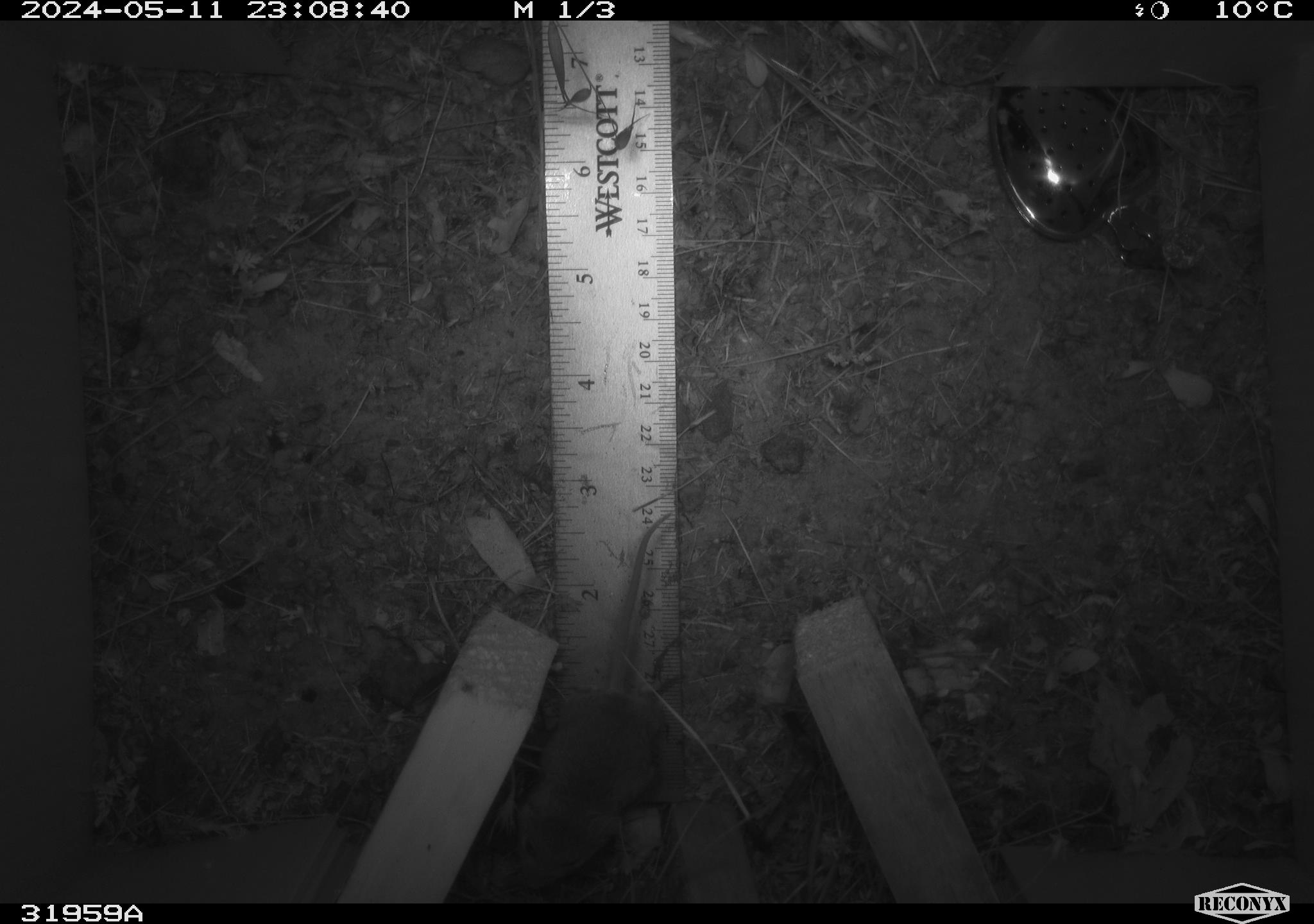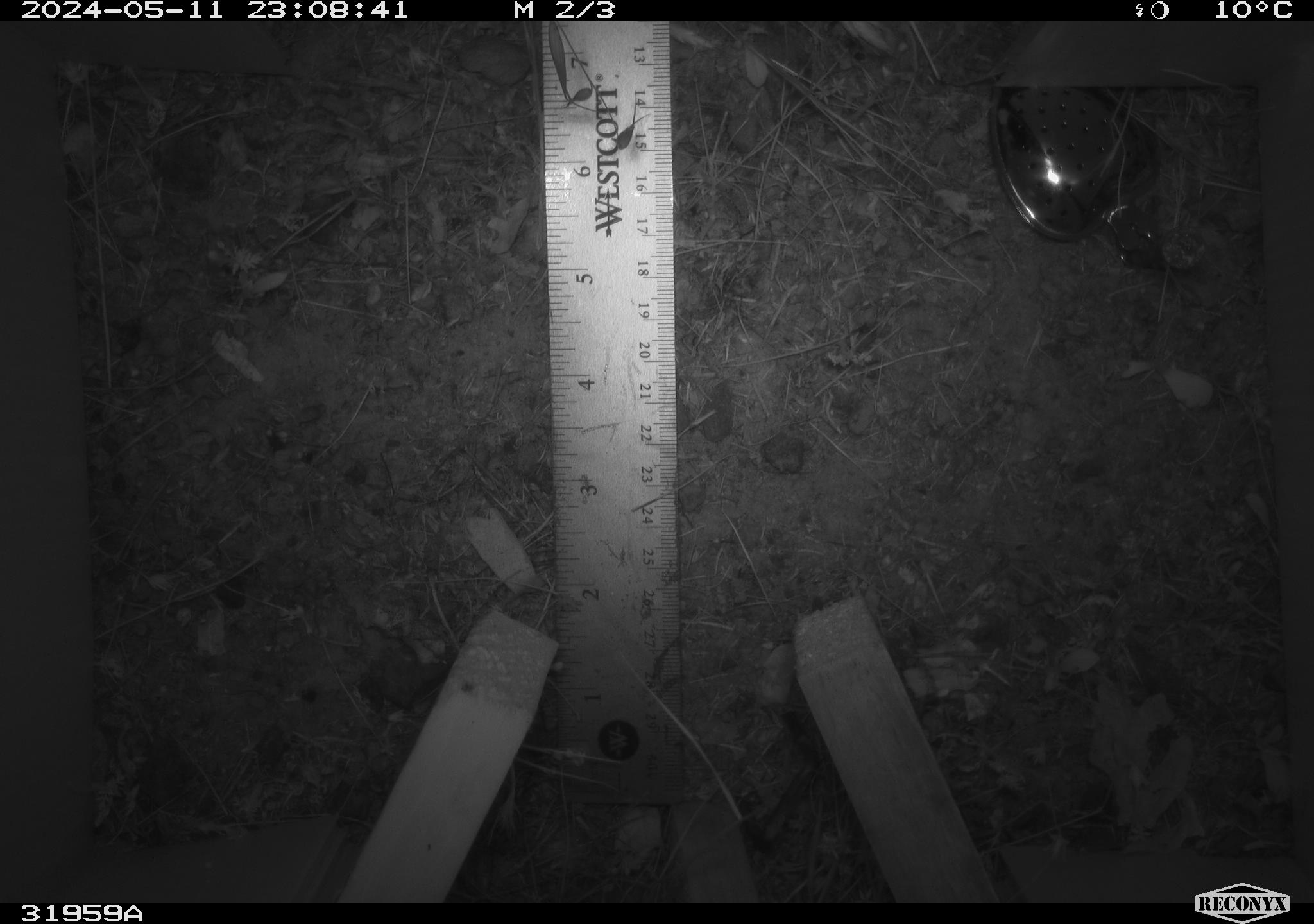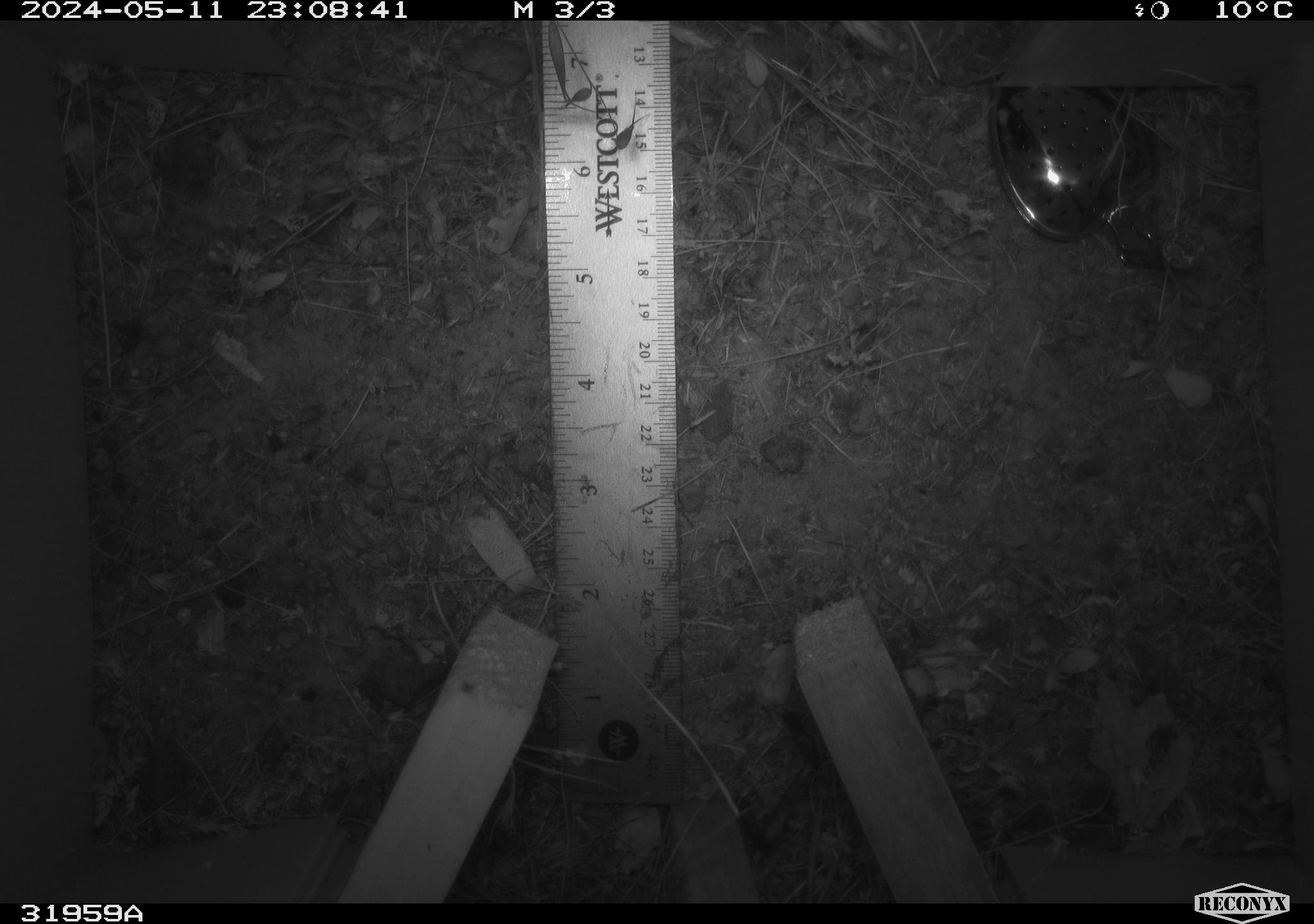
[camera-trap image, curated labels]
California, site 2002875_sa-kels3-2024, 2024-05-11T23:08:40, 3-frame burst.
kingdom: Animalia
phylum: Chordata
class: Mammalia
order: Rodentia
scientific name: Rodentia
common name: mouse species